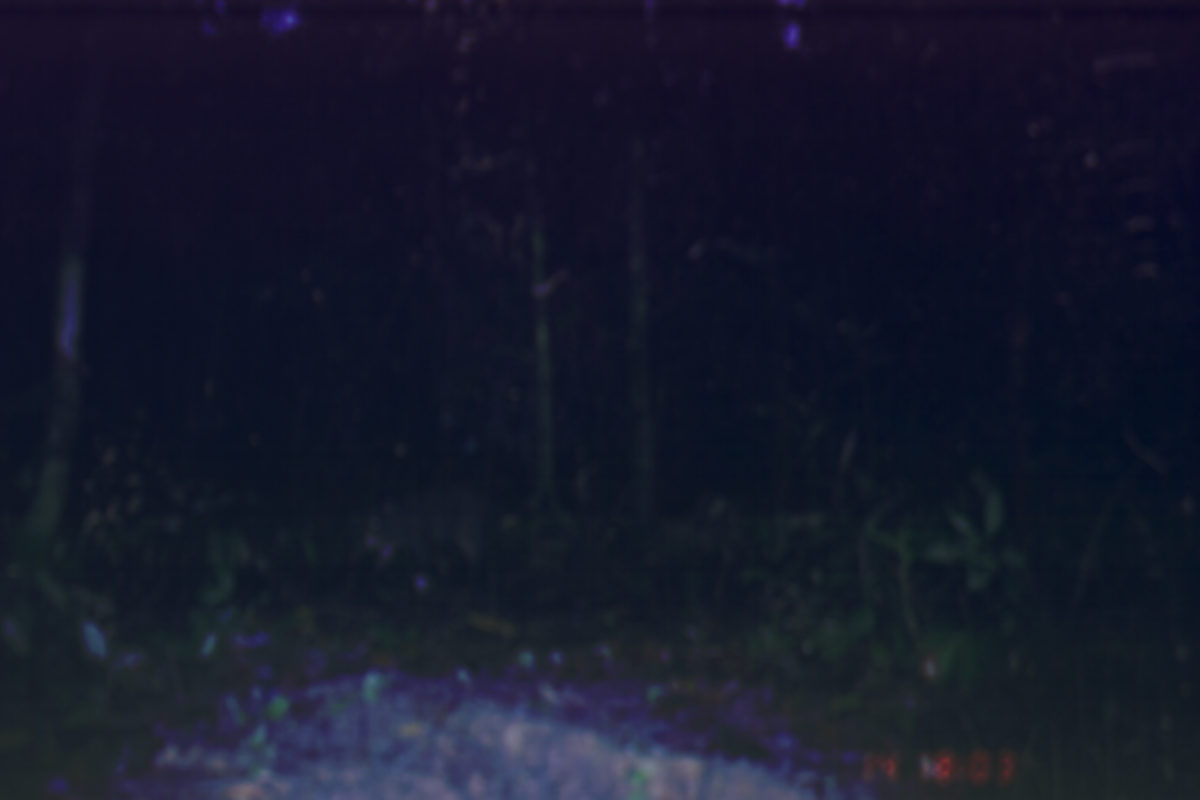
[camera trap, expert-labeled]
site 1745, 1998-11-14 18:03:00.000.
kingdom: Animalia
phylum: Chordata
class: Mammalia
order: Artiodactyla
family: Suidae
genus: Sus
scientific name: Sus scrofa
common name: wild boar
Sus scrofa (wild boar), count 1.